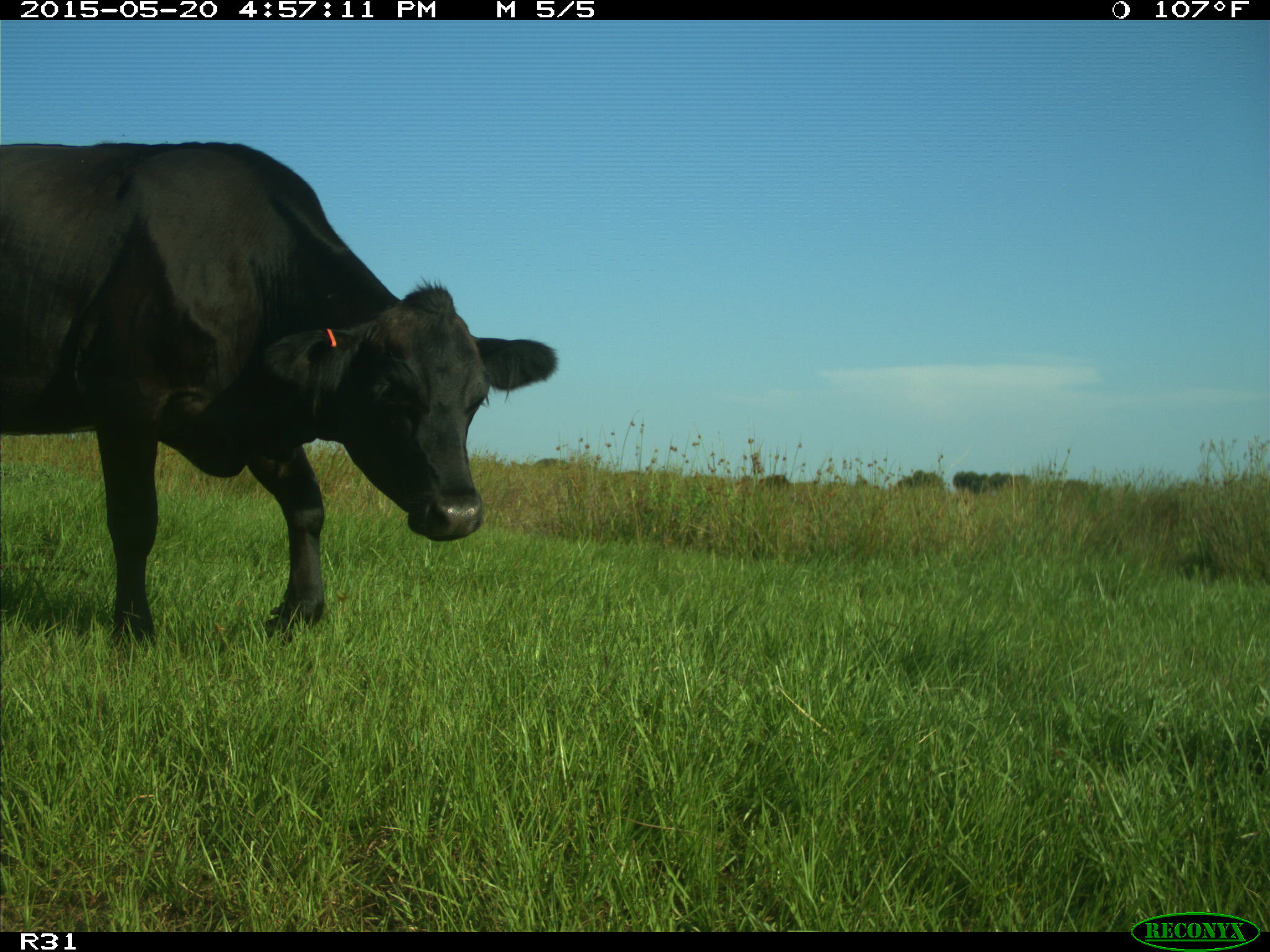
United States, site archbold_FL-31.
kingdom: Animalia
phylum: Chordata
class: Mammalia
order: Artiodactyla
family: Bovidae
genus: Bos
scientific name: Bos taurus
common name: domestic cow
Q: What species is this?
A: Bos taurus (domestic cow).